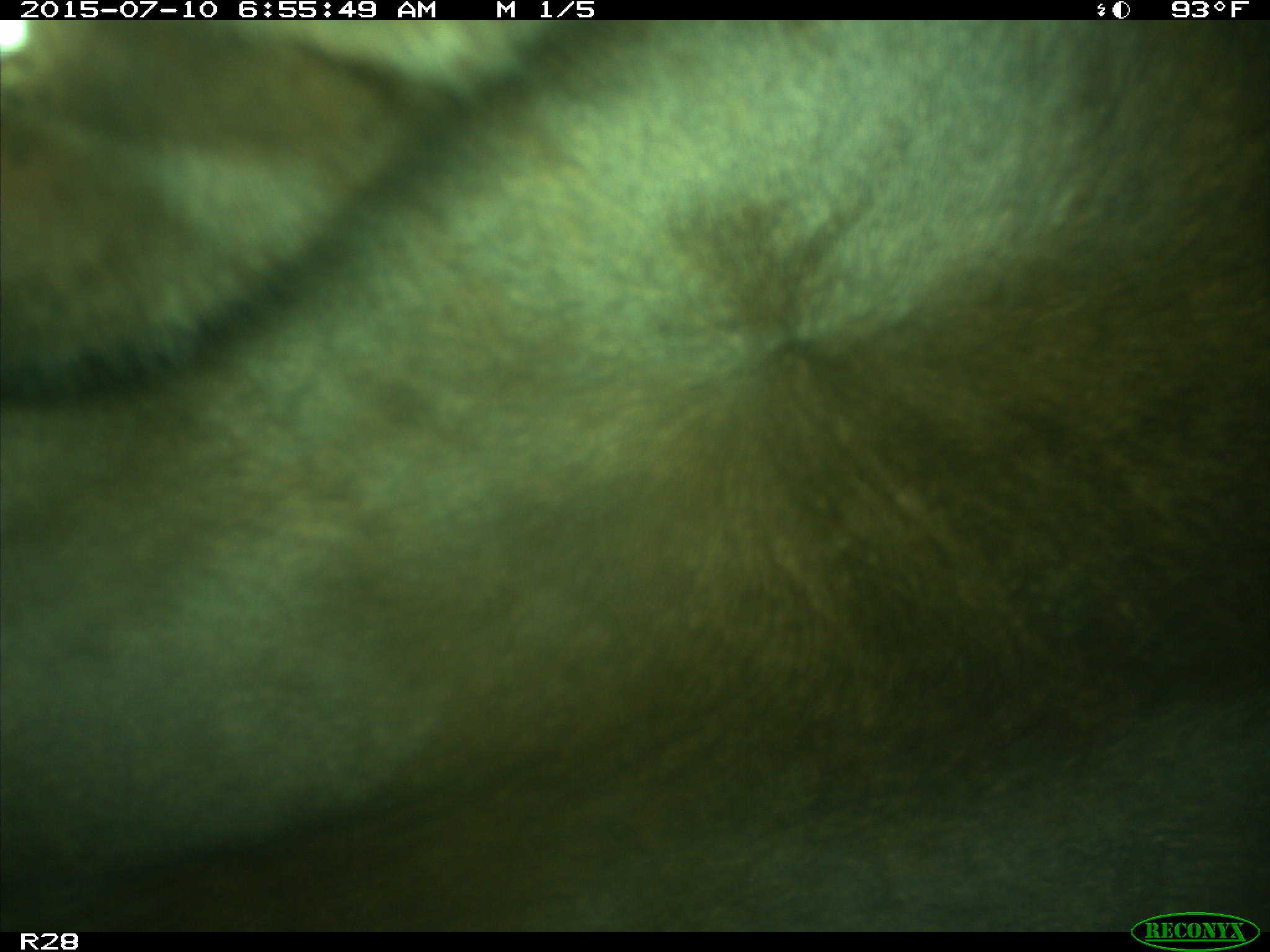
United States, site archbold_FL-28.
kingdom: Animalia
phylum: Chordata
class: Mammalia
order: Artiodactyla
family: Bovidae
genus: Bos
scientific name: Bos taurus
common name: domestic cow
Bos taurus (domestic cow).